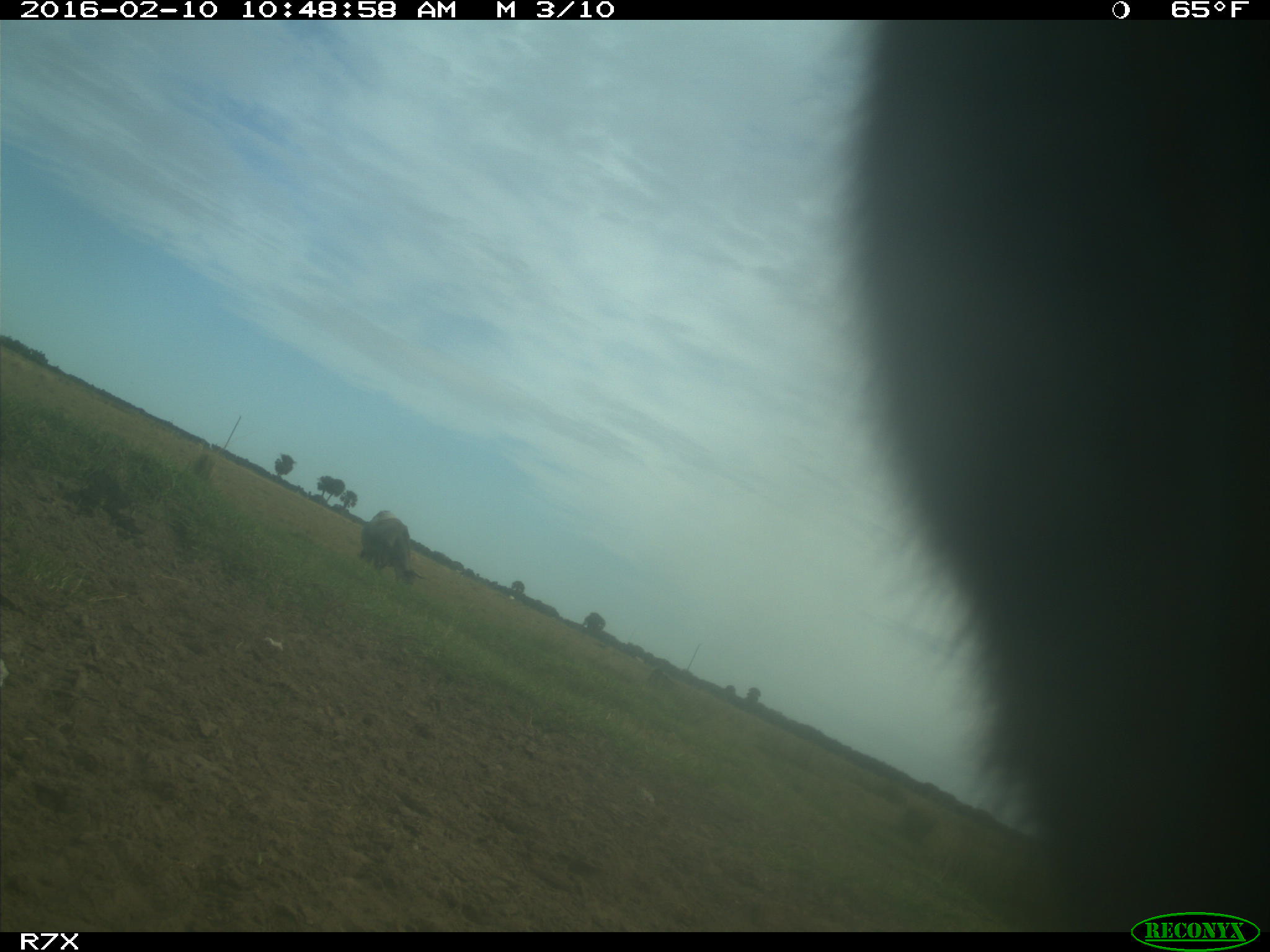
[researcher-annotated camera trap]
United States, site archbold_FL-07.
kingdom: Animalia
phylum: Chordata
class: Mammalia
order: Artiodactyla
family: Bovidae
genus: Bos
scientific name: Bos taurus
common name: domestic cow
Bos taurus (domestic cow).